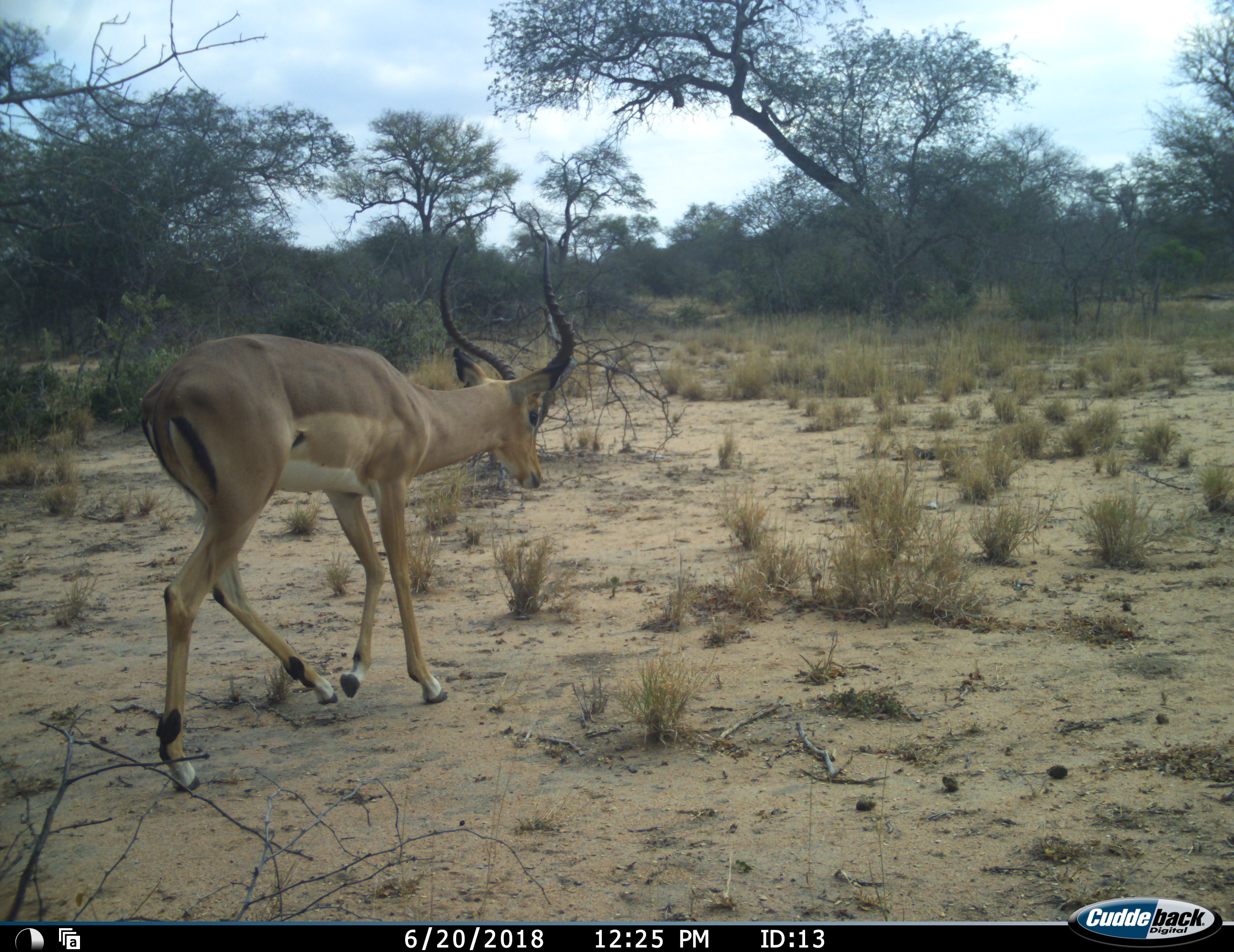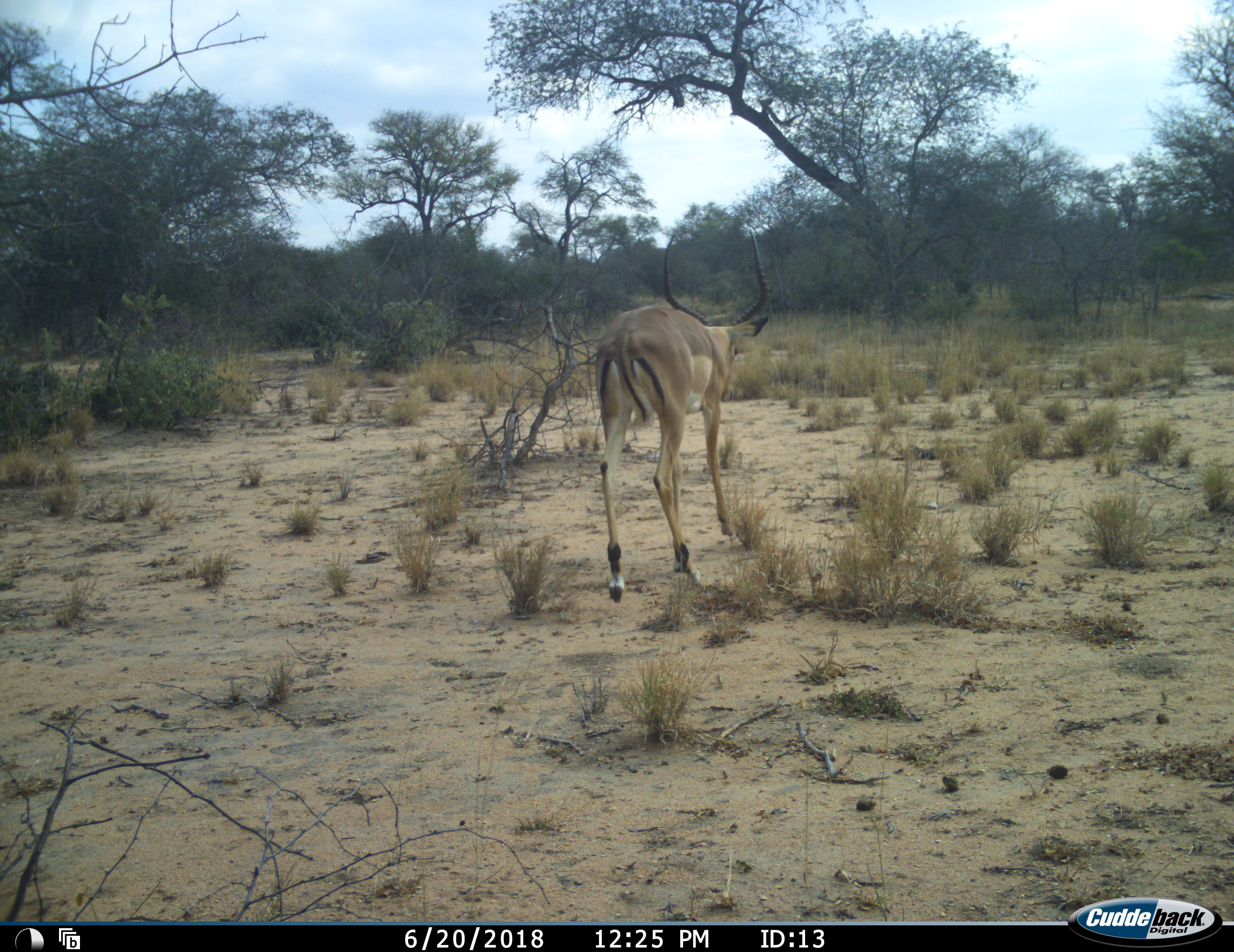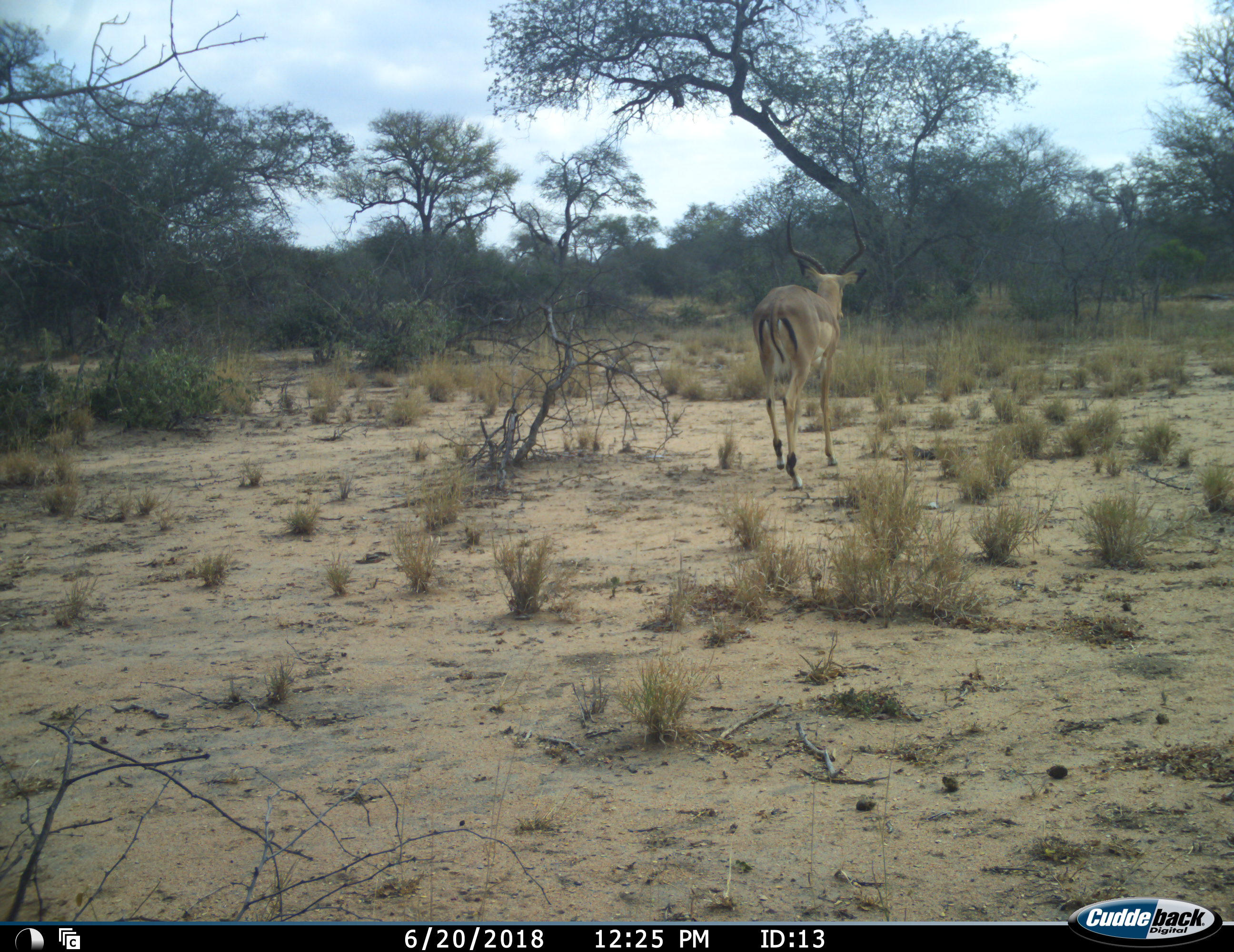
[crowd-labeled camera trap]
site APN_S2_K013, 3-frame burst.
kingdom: Animalia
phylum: Chordata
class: Mammalia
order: Artiodactyla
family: Bovidae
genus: Aepyceros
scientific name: Aepyceros melampus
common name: impala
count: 1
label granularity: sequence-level